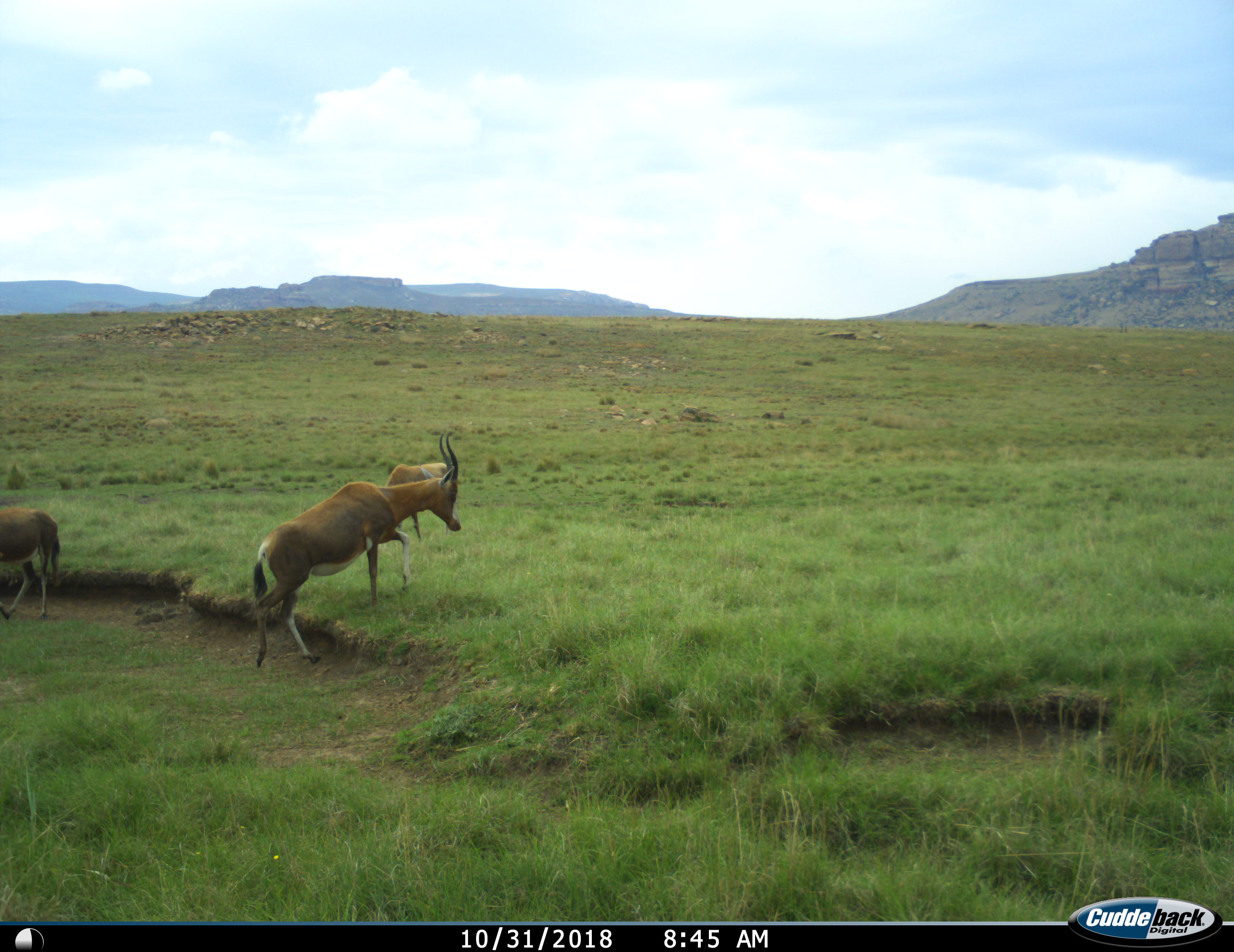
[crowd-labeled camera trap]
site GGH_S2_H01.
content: unidentified animal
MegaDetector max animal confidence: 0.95